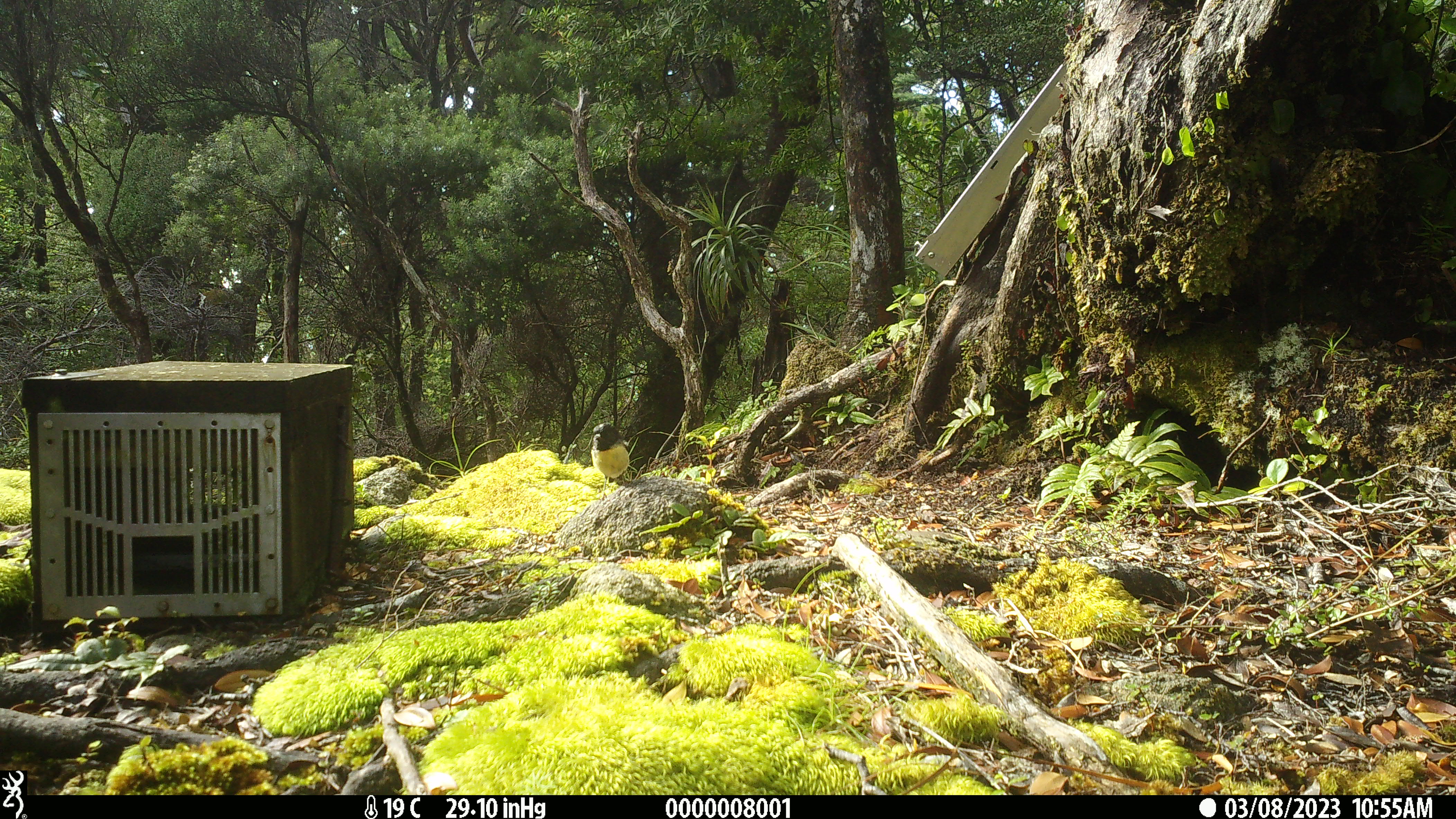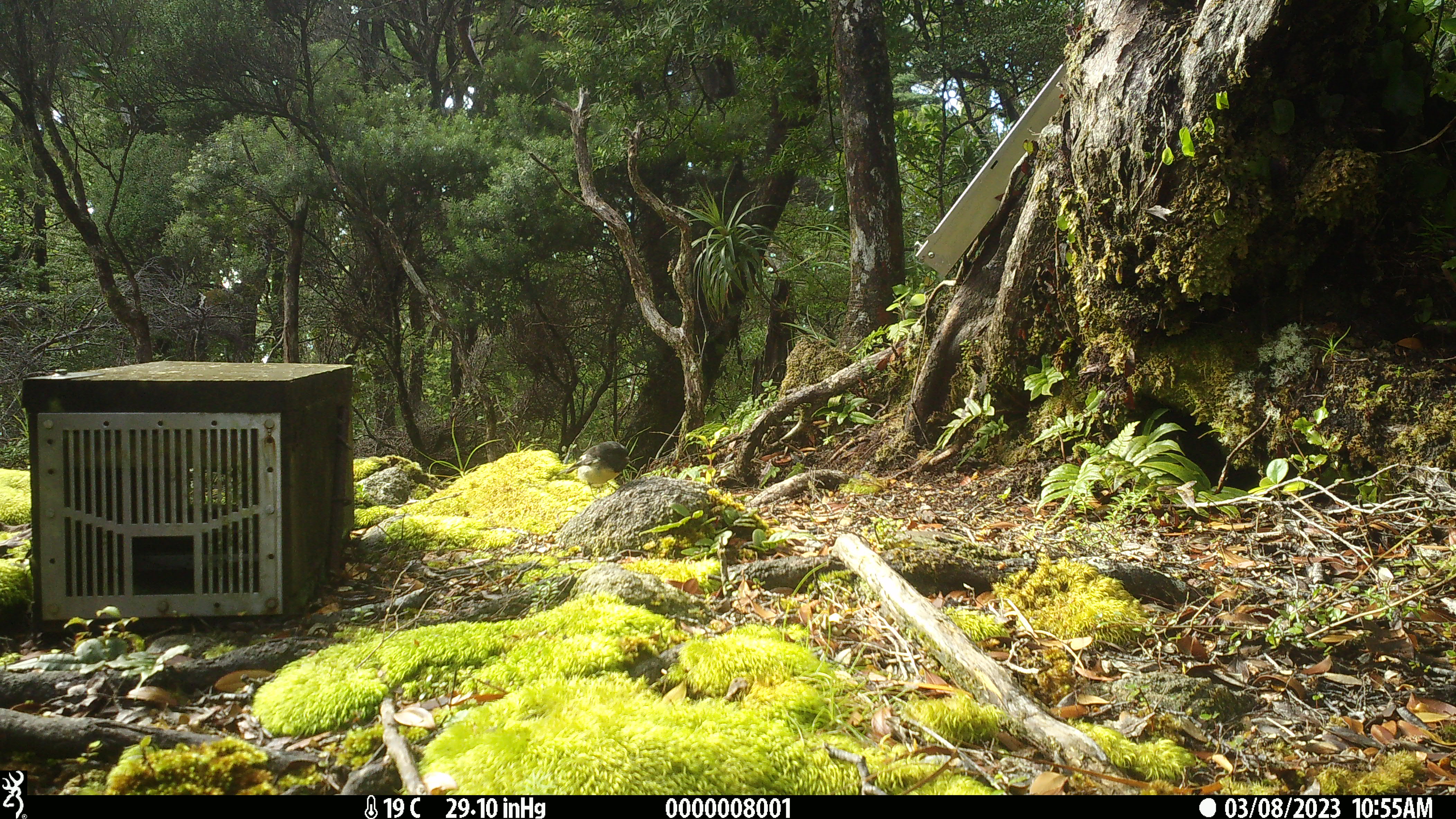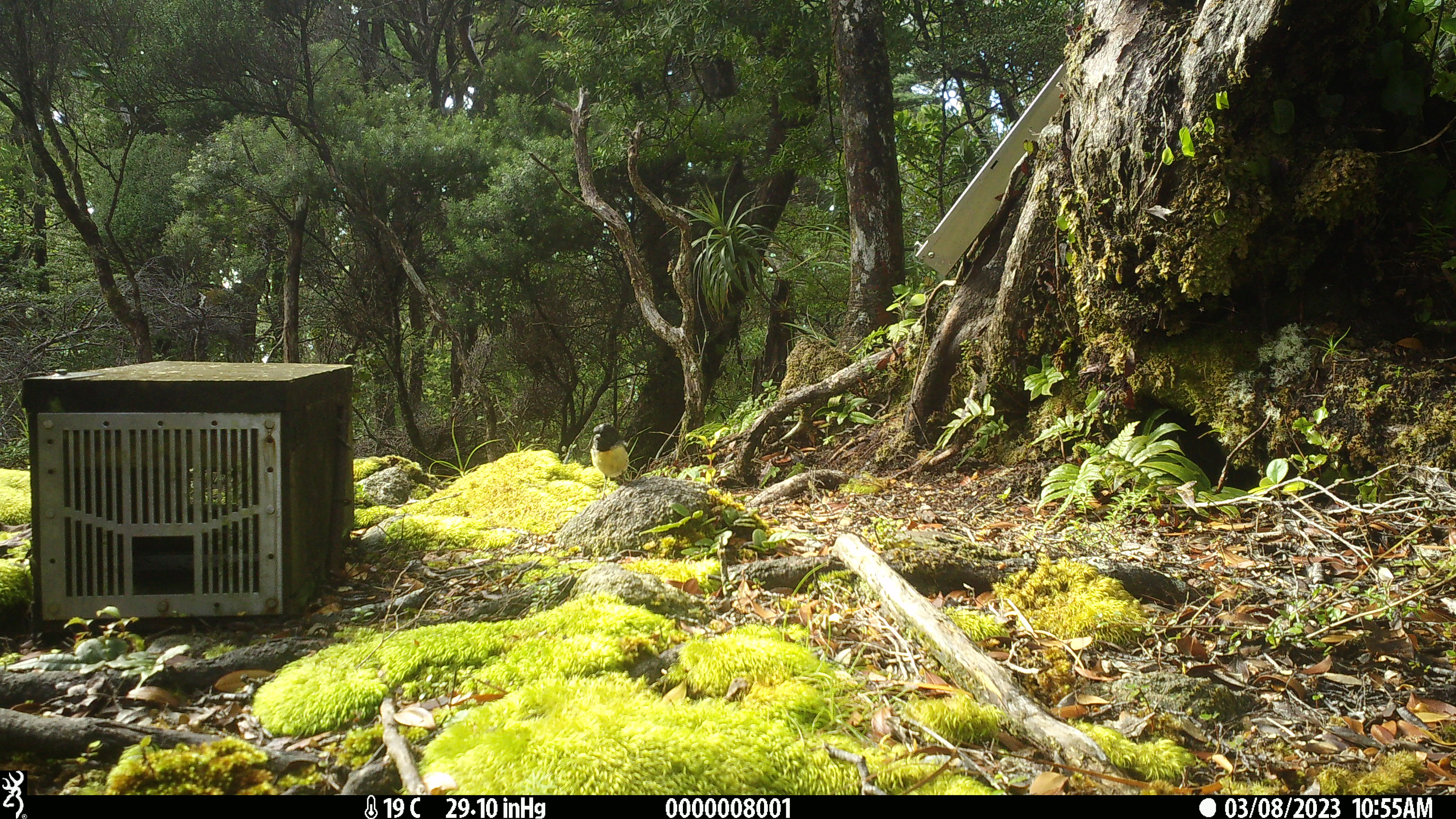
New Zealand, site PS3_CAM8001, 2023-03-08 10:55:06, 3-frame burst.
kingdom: Animalia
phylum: Chordata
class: Aves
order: Passeriformes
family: Petroicidae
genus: Petroica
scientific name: Petroica macrocephala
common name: tomtit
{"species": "tomtit (Petroica macrocephala)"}